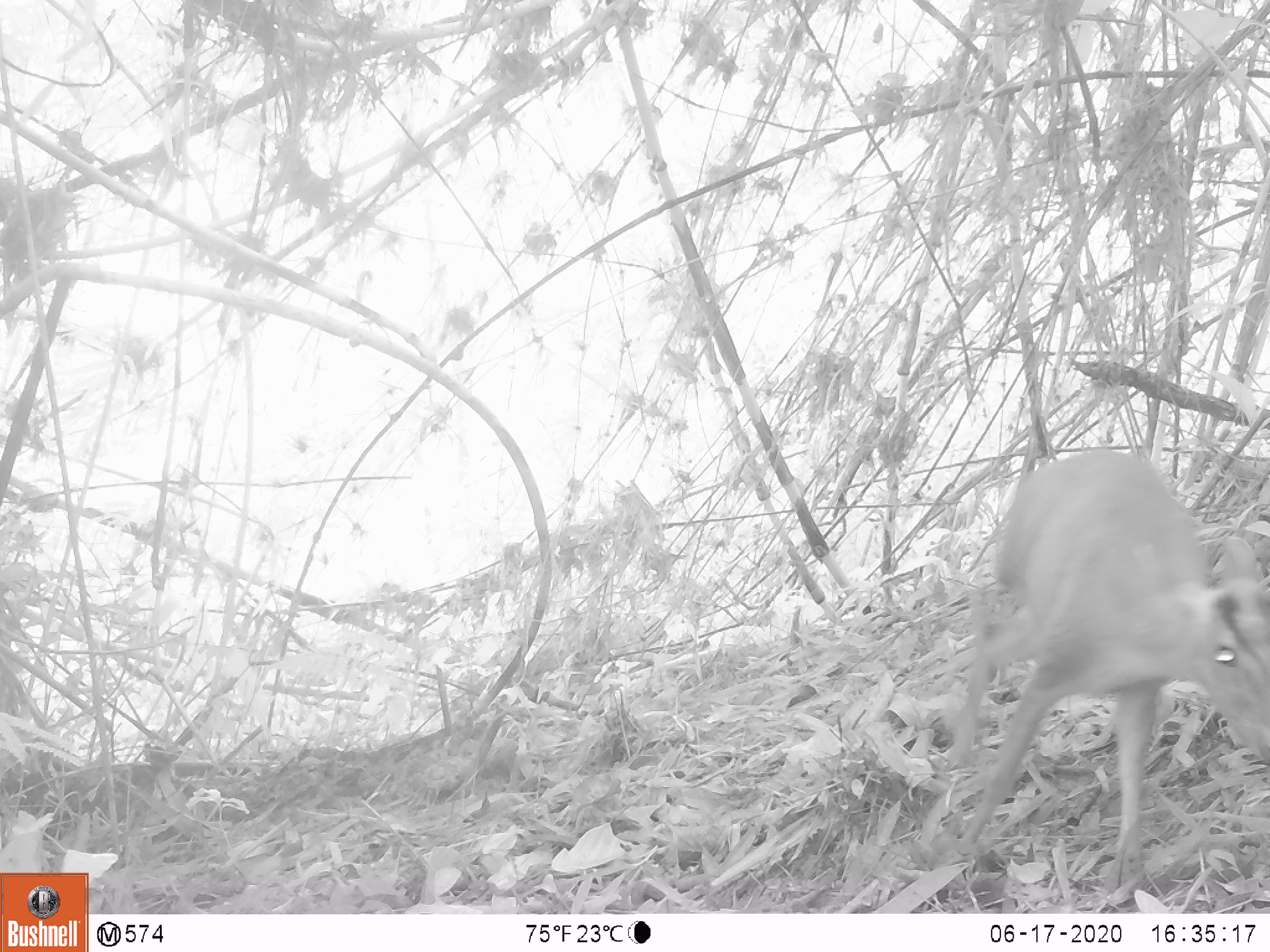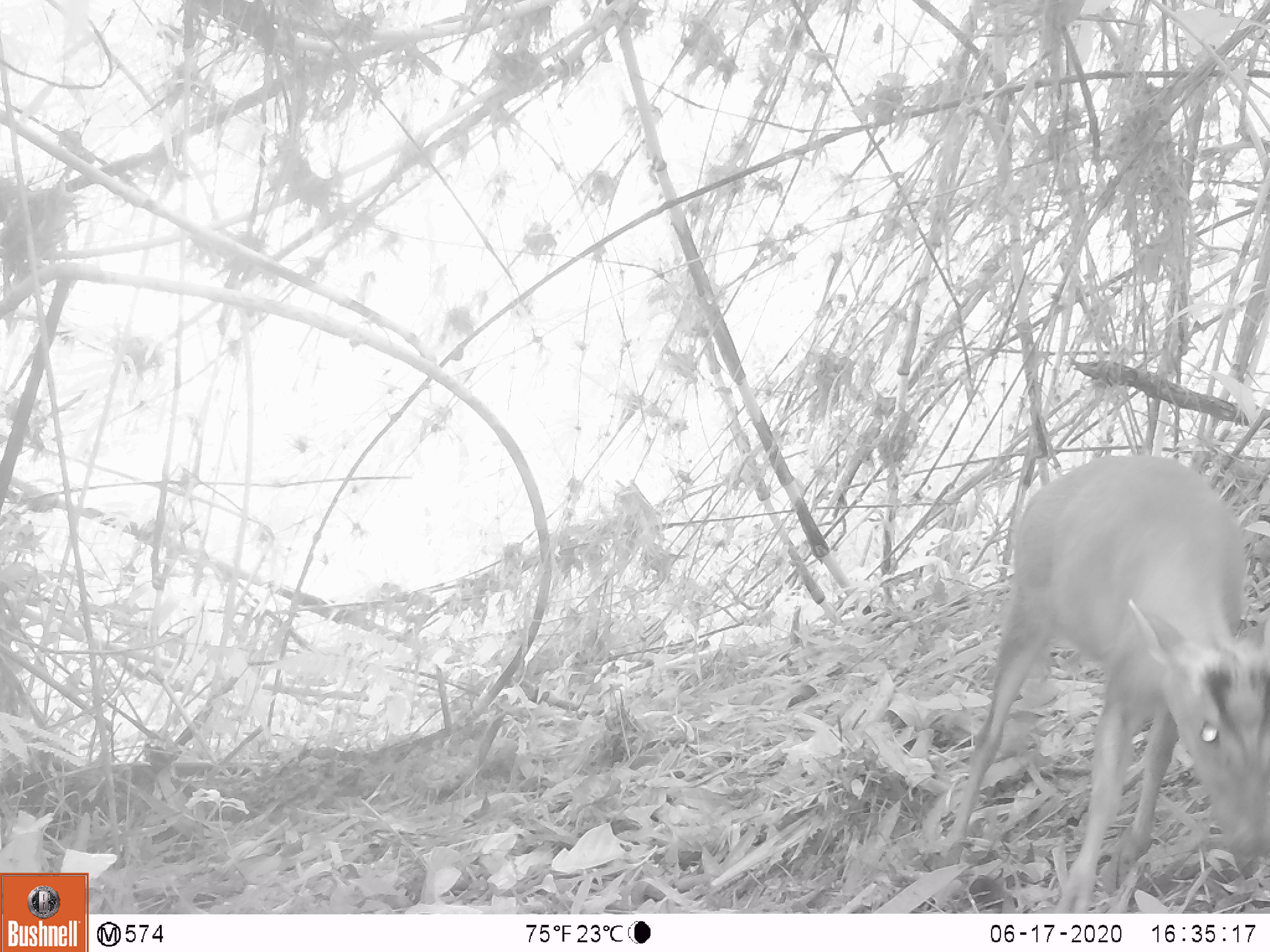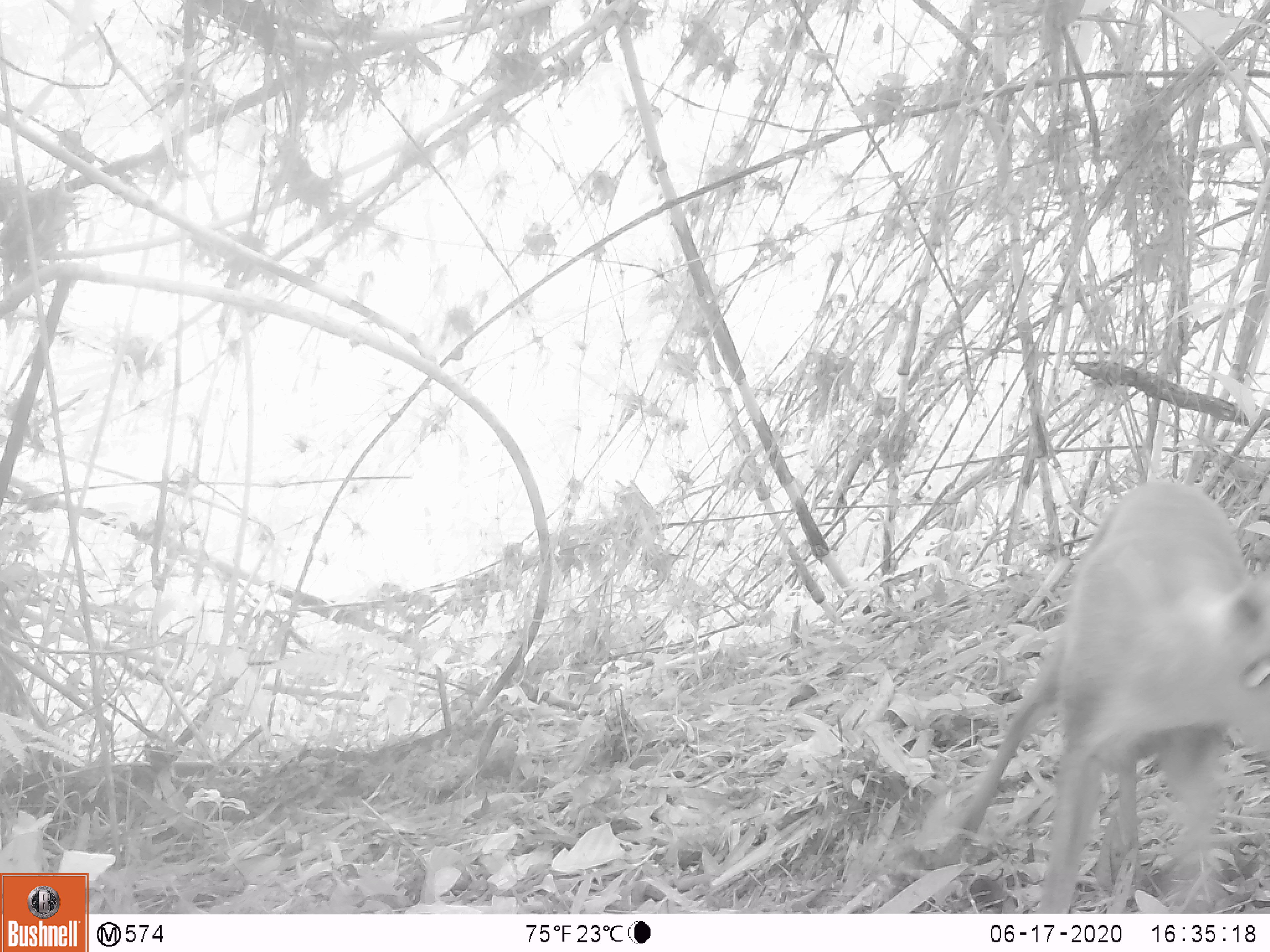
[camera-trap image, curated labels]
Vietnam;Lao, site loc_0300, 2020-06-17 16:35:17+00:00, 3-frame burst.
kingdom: Animalia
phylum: Chordata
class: Mammalia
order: Artiodactyla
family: Cervidae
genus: Muntiacus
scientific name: Muntiacus rooseveltorum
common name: roosevelt's muntjac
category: roosevelts muntjac group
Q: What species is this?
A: Roosevelts muntjac group (roosevelt's muntjac) (Muntiacus rooseveltorum).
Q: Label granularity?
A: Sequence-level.